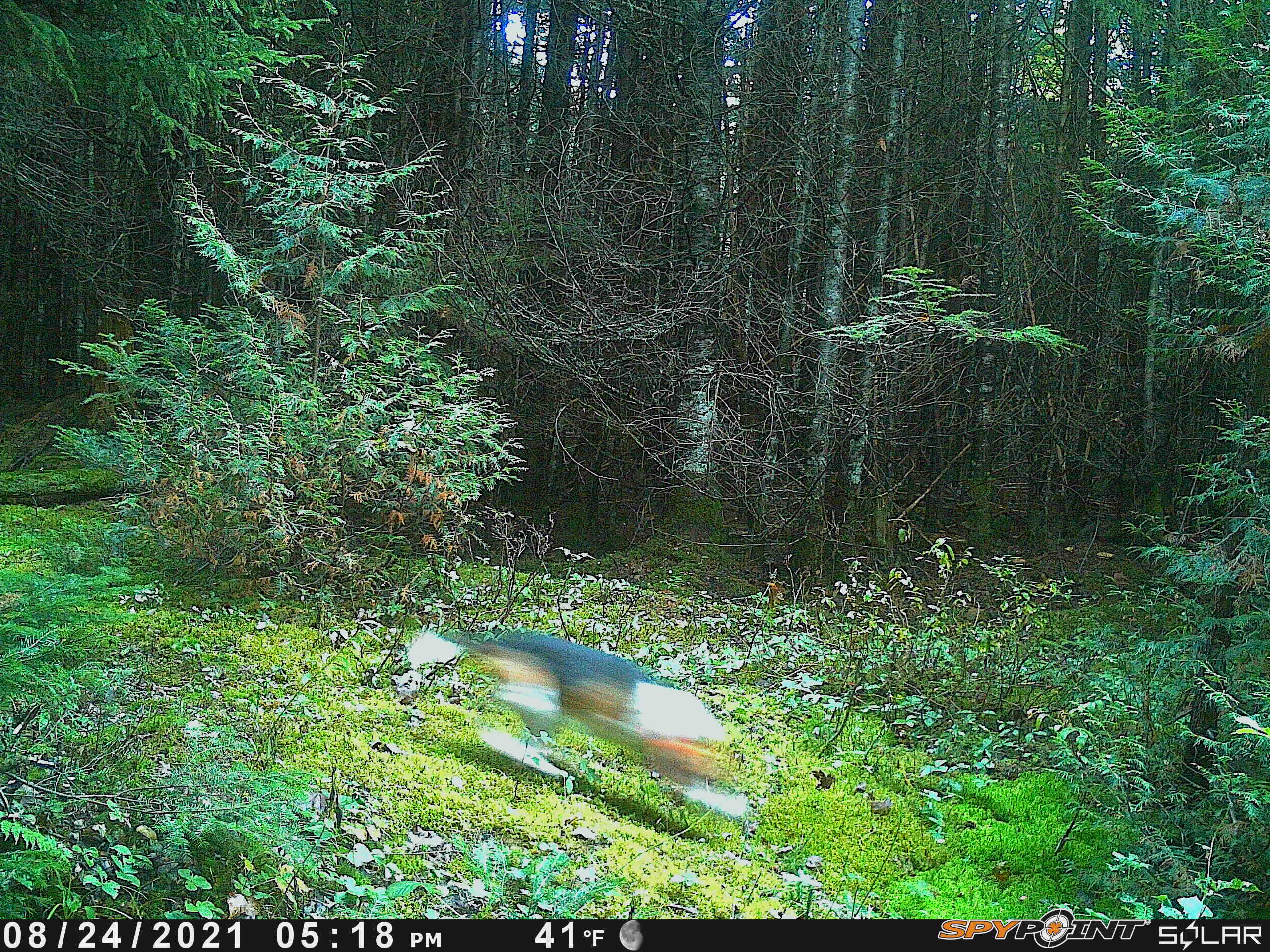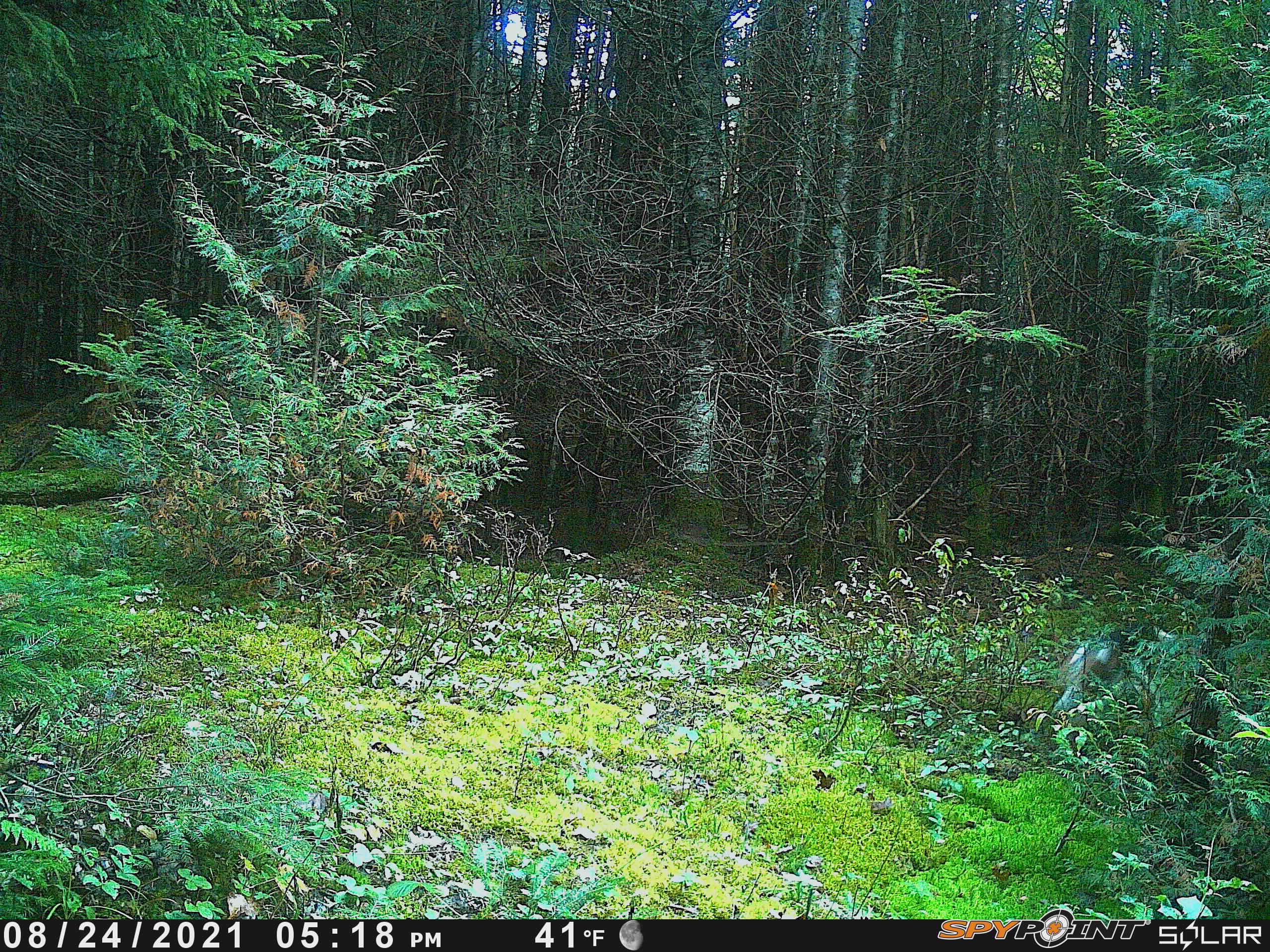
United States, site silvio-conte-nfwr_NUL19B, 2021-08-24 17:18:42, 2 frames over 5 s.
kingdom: Animalia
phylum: Chordata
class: Mammalia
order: Carnivora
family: Canidae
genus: Canis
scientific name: Canis familiaris familiaris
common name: domestic dog